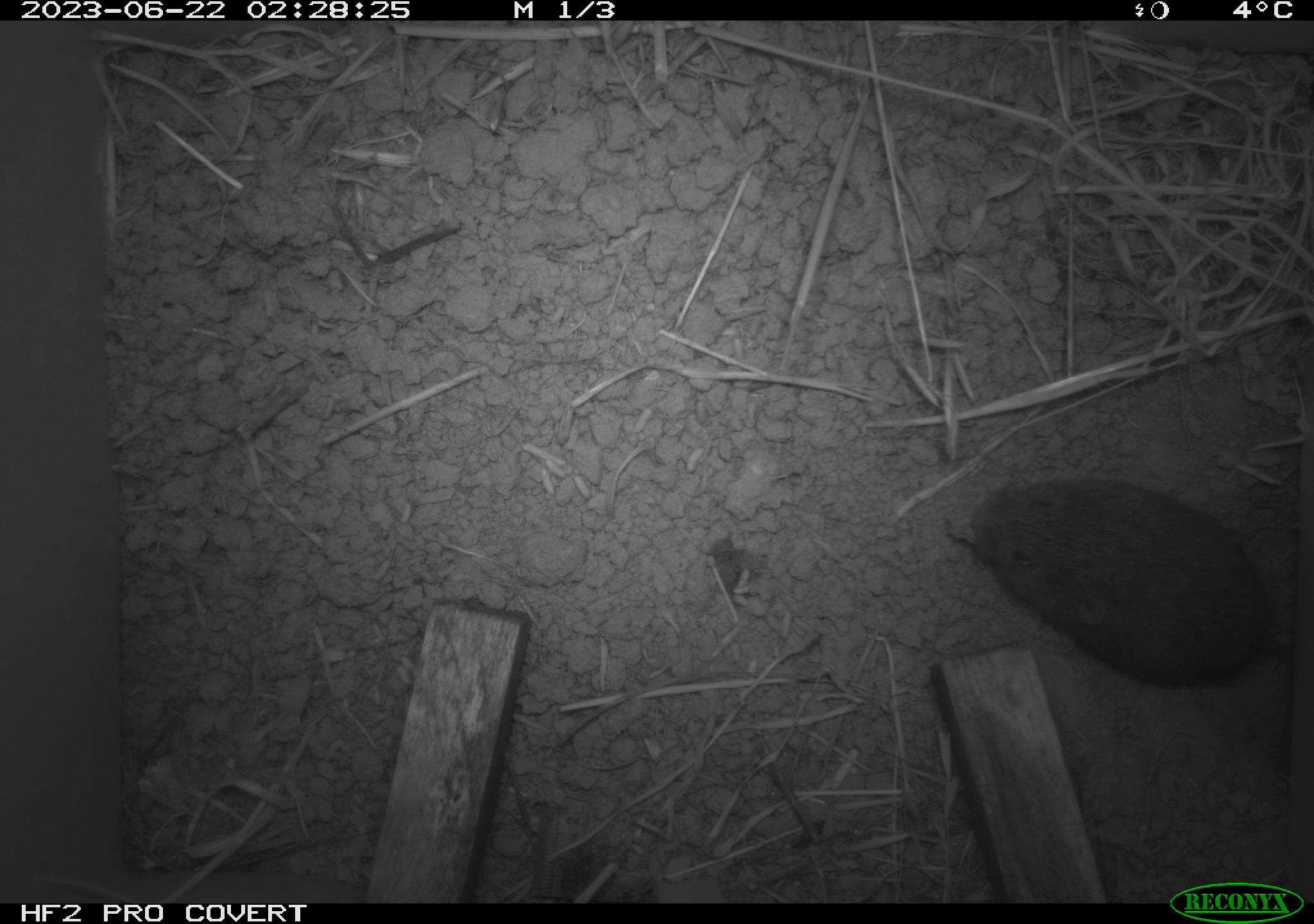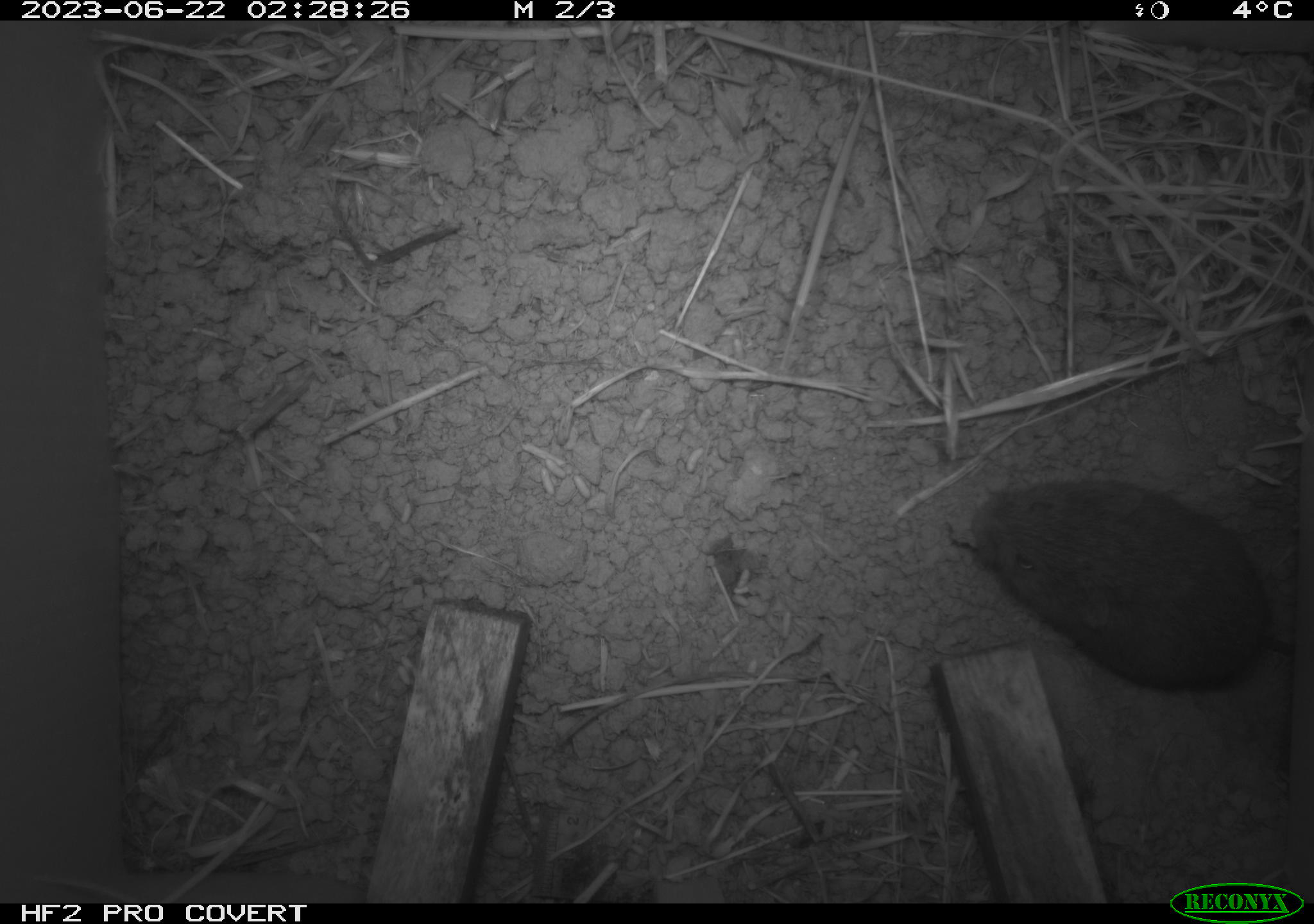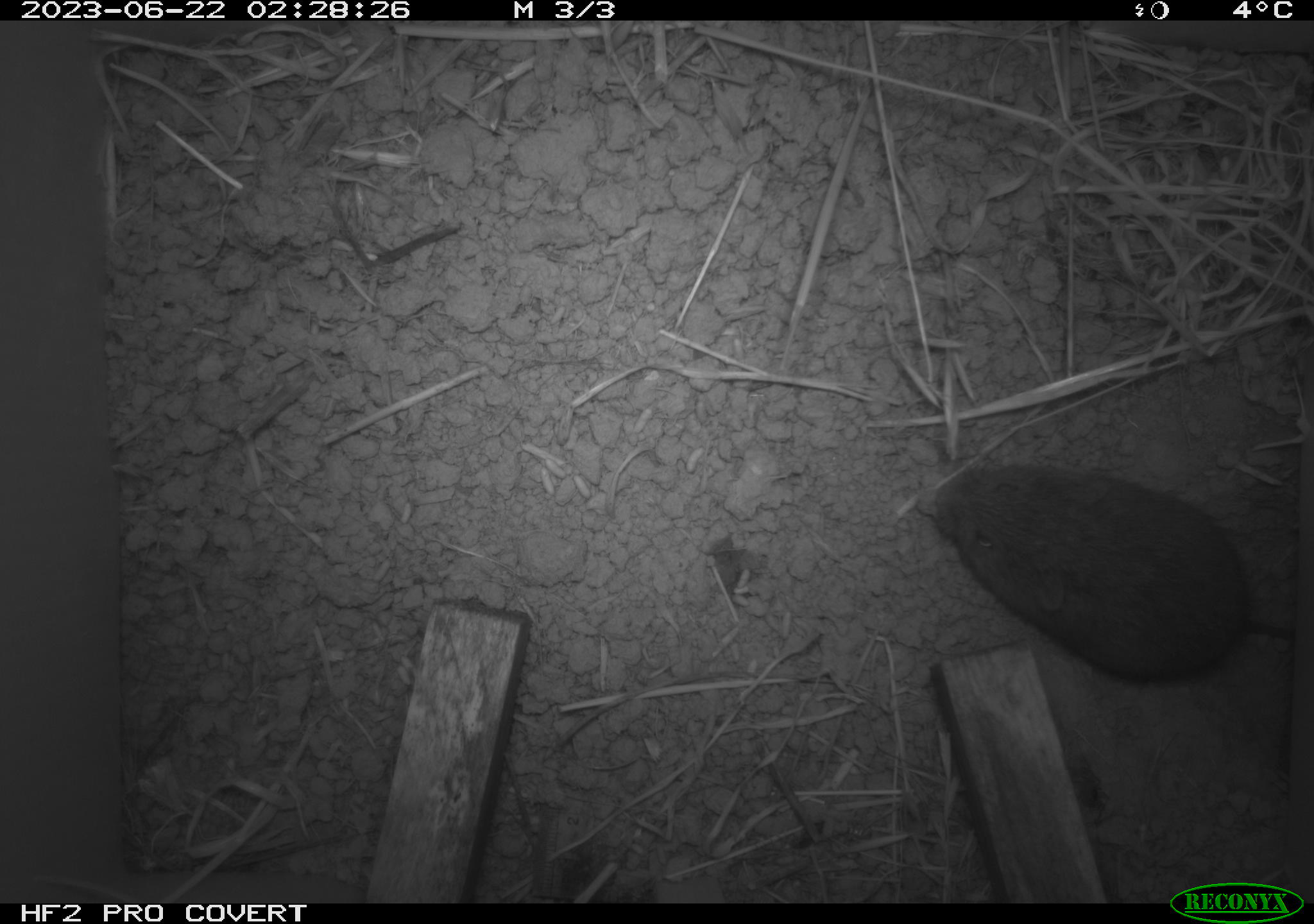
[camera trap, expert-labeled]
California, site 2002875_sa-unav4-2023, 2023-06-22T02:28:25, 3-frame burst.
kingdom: Animalia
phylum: Chordata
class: Mammalia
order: Rodentia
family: Cricetidae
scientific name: Arvicolinae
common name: voles, lemmings, and muskrats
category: arvicolinae subfamily